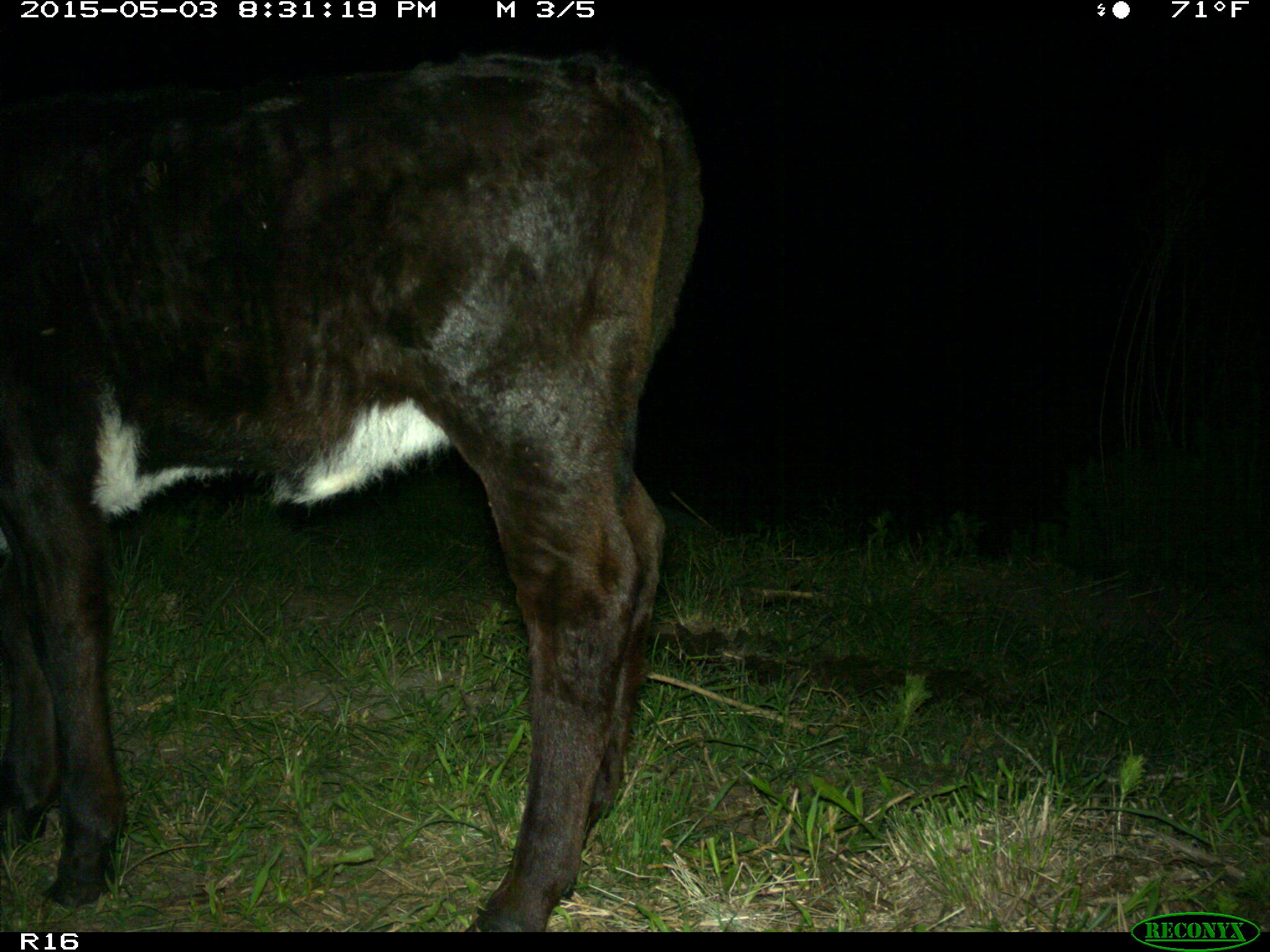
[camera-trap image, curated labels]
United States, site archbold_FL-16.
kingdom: Animalia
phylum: Chordata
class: Mammalia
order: Artiodactyla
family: Bovidae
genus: Bos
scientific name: Bos taurus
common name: domestic cow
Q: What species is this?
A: Bos taurus (domestic cow).